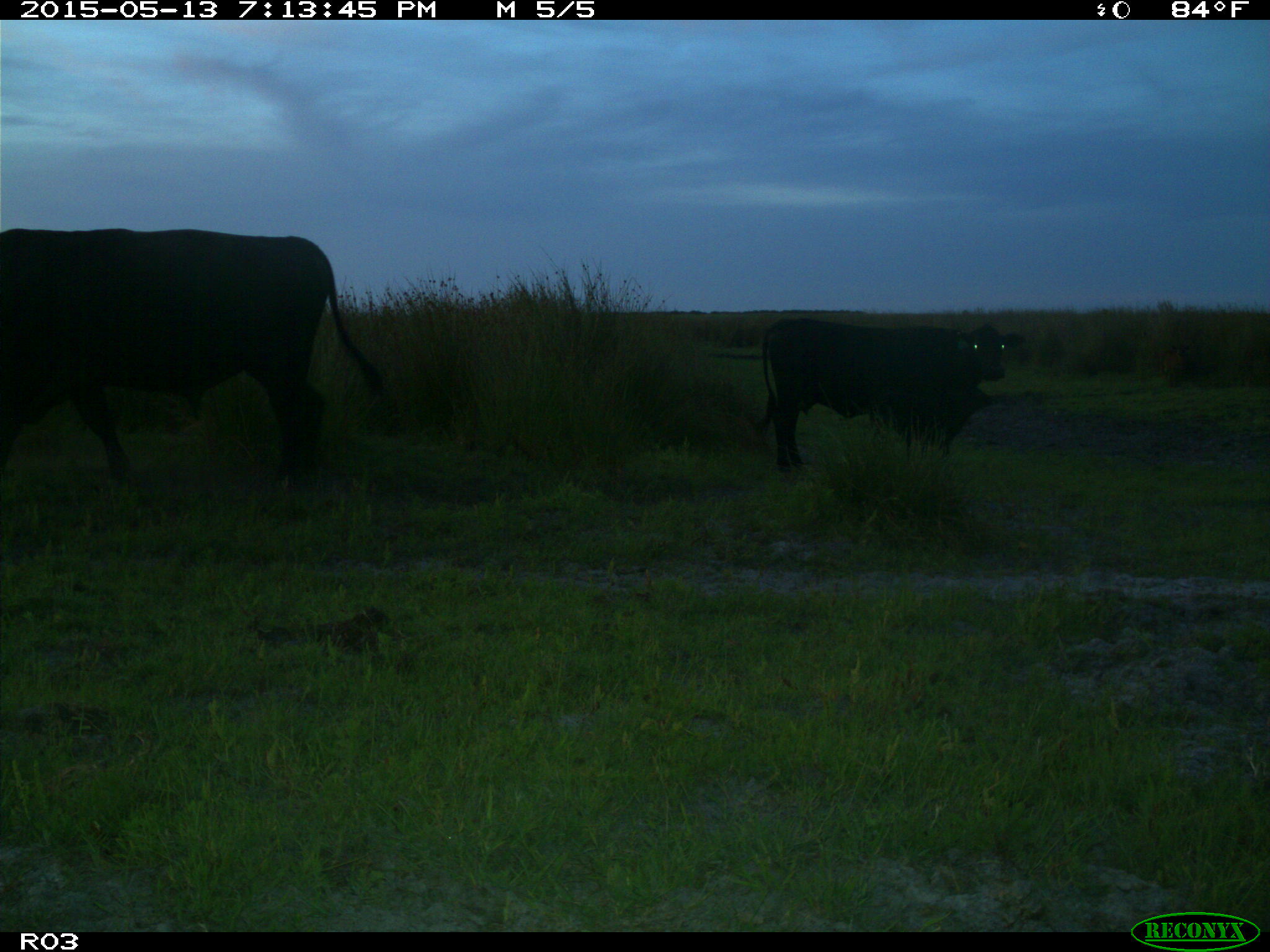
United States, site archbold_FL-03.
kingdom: Animalia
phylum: Chordata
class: Mammalia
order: Artiodactyla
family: Bovidae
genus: Bos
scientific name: Bos taurus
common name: domestic cow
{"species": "Bos taurus (domestic cow)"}